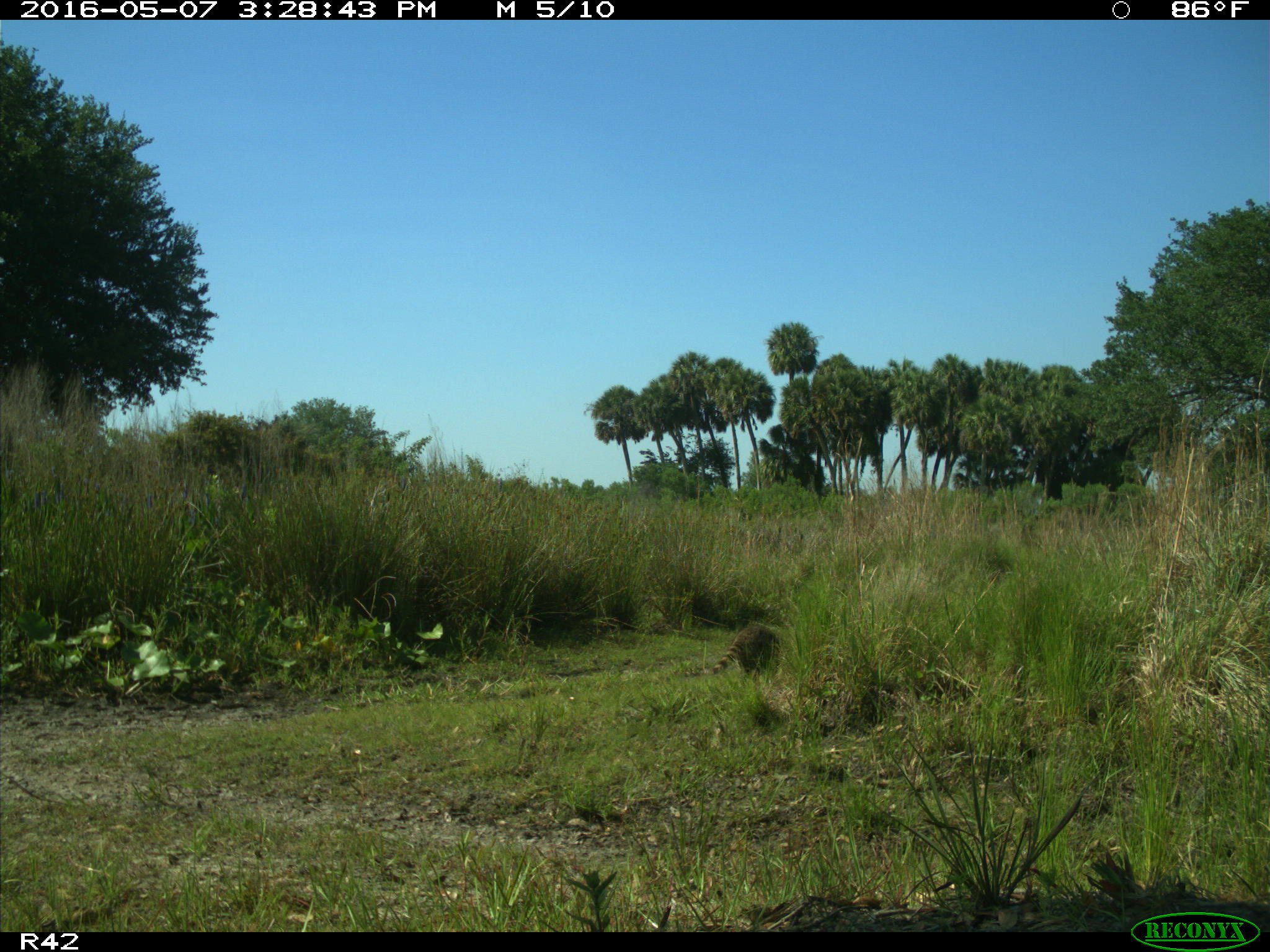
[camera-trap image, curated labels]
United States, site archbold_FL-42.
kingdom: Animalia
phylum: Chordata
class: Mammalia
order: Artiodactyla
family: Bovidae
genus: Bos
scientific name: Bos taurus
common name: domestic cow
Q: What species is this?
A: Bos taurus (domestic cow).